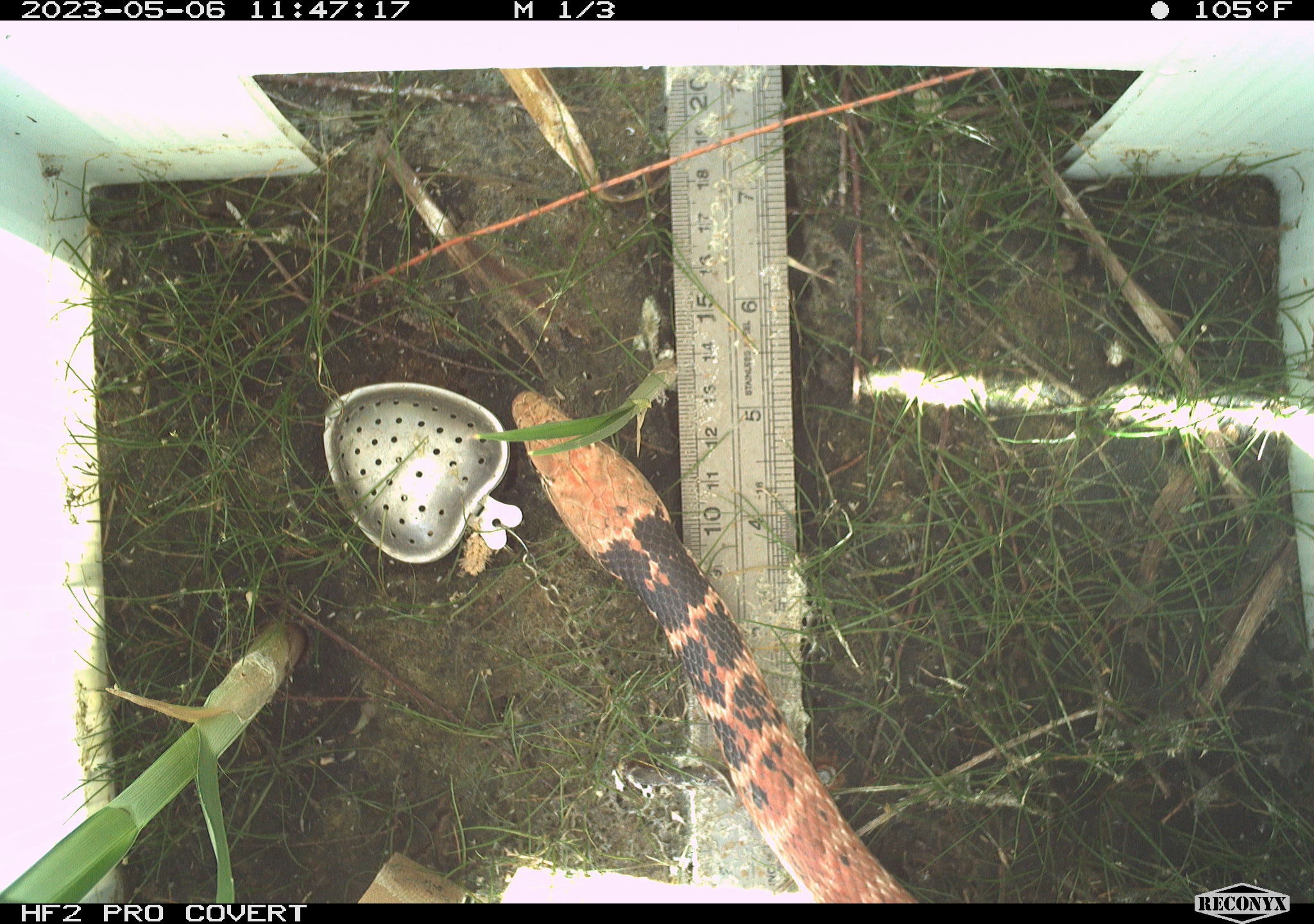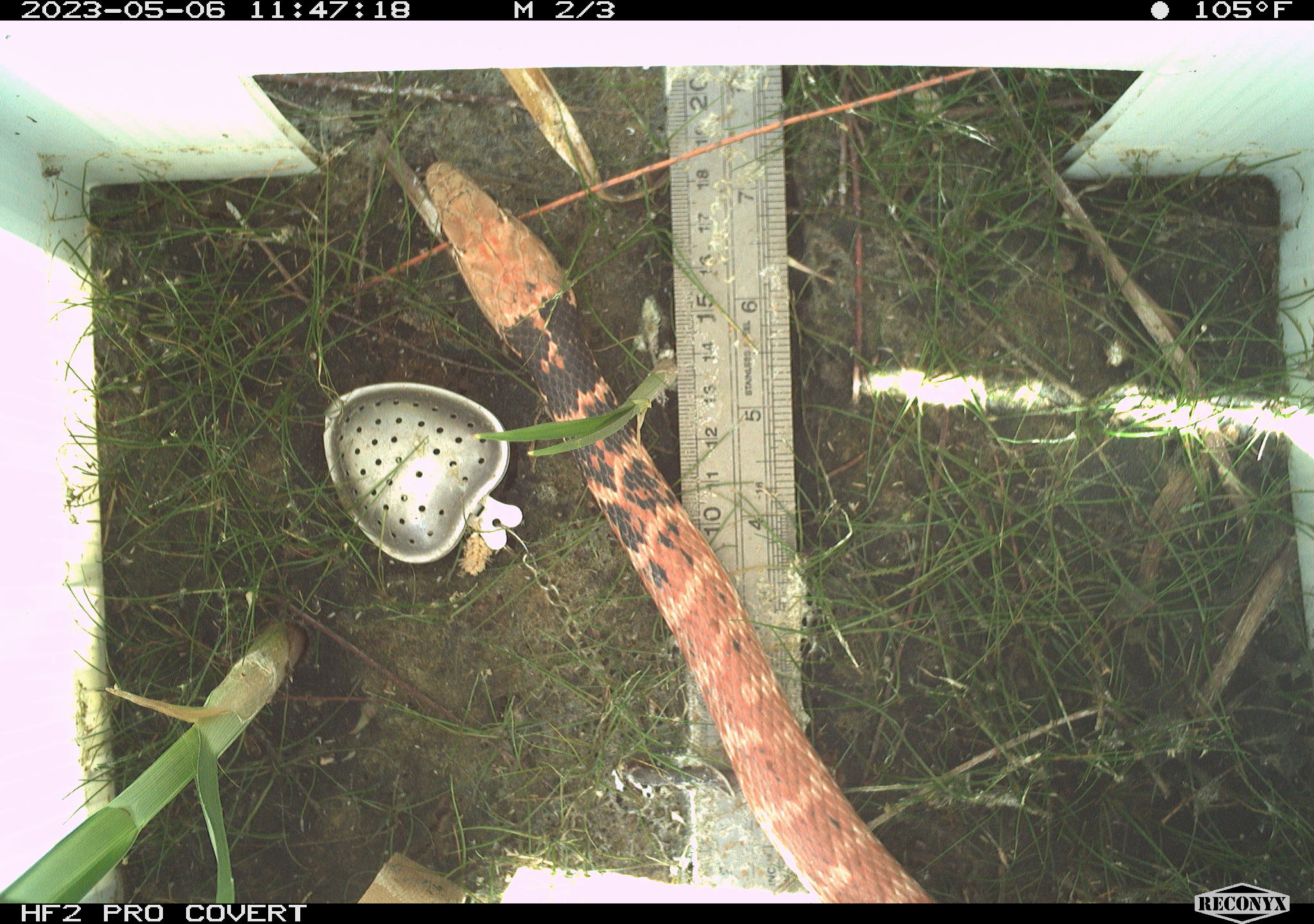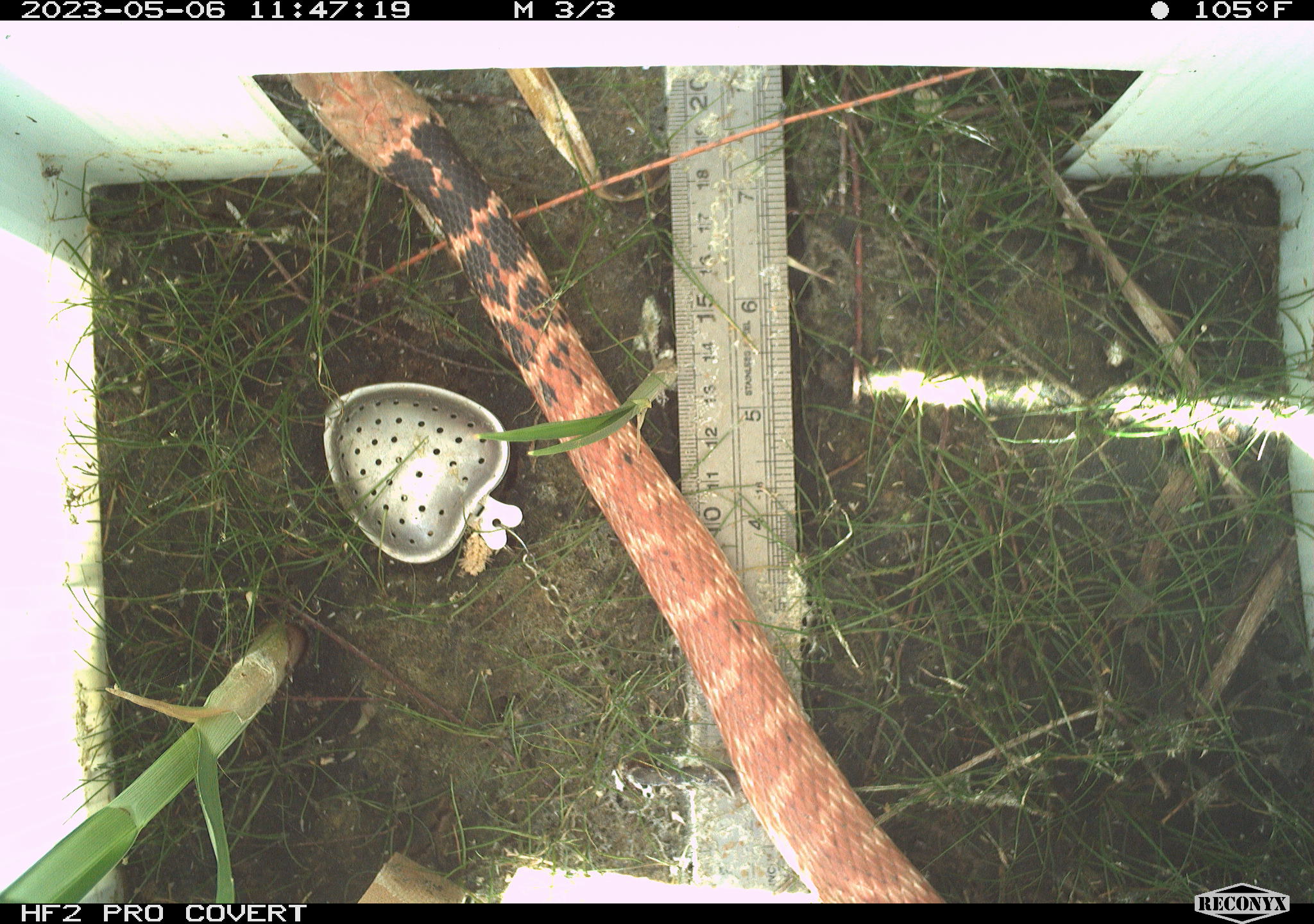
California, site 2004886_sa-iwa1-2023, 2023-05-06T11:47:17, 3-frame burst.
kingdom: Animalia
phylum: Chordata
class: Reptilia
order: Squamata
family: Colubridae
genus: Masticophis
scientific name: Masticophis flagellum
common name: coachwhip